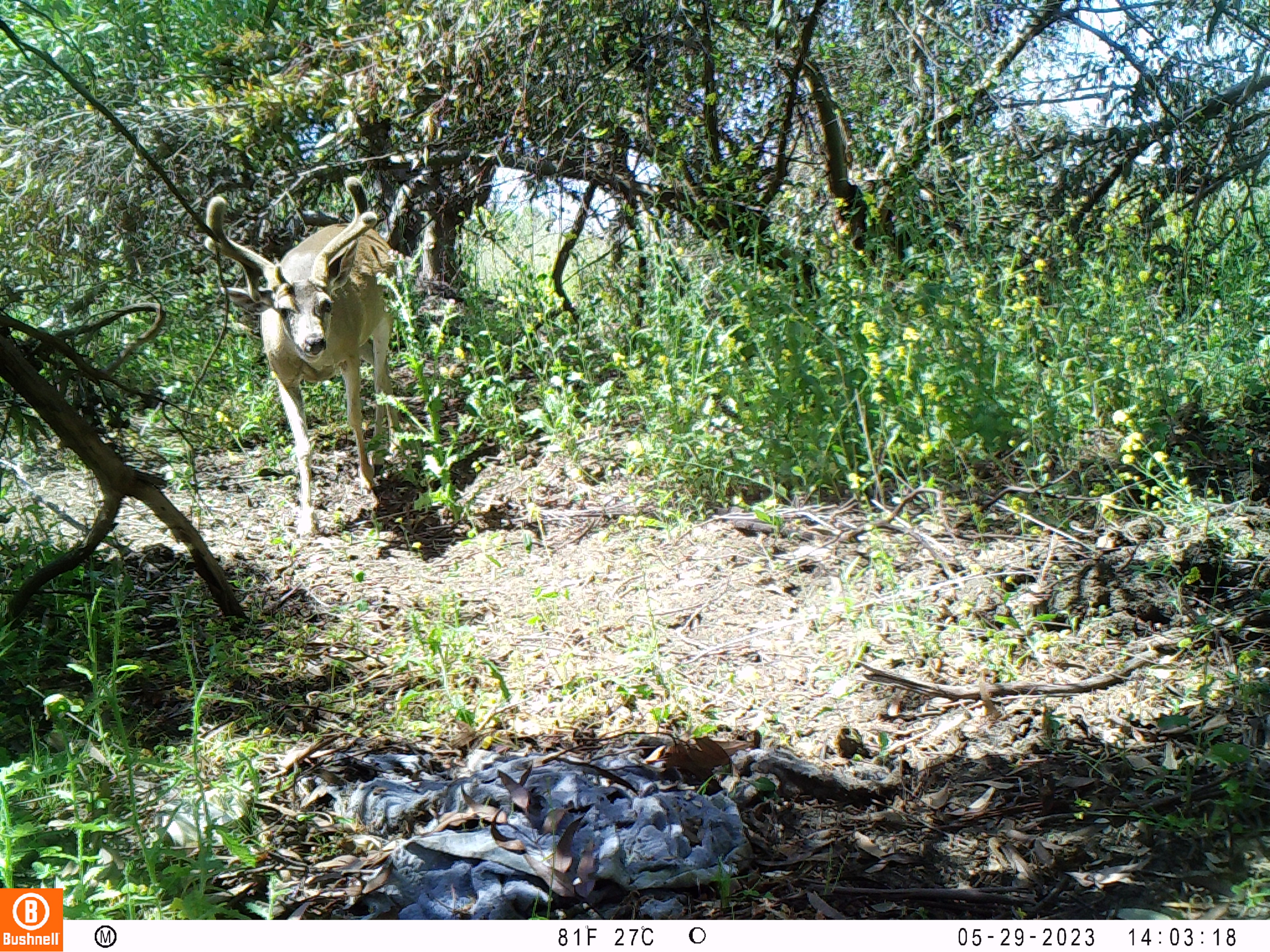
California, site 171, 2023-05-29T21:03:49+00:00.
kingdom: Animalia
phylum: Chordata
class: Mammalia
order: Artiodactyla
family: Cervidae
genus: Odocoileus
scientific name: Odocoileus hemionus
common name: mule deer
Mule deer (Odocoileus hemionus).